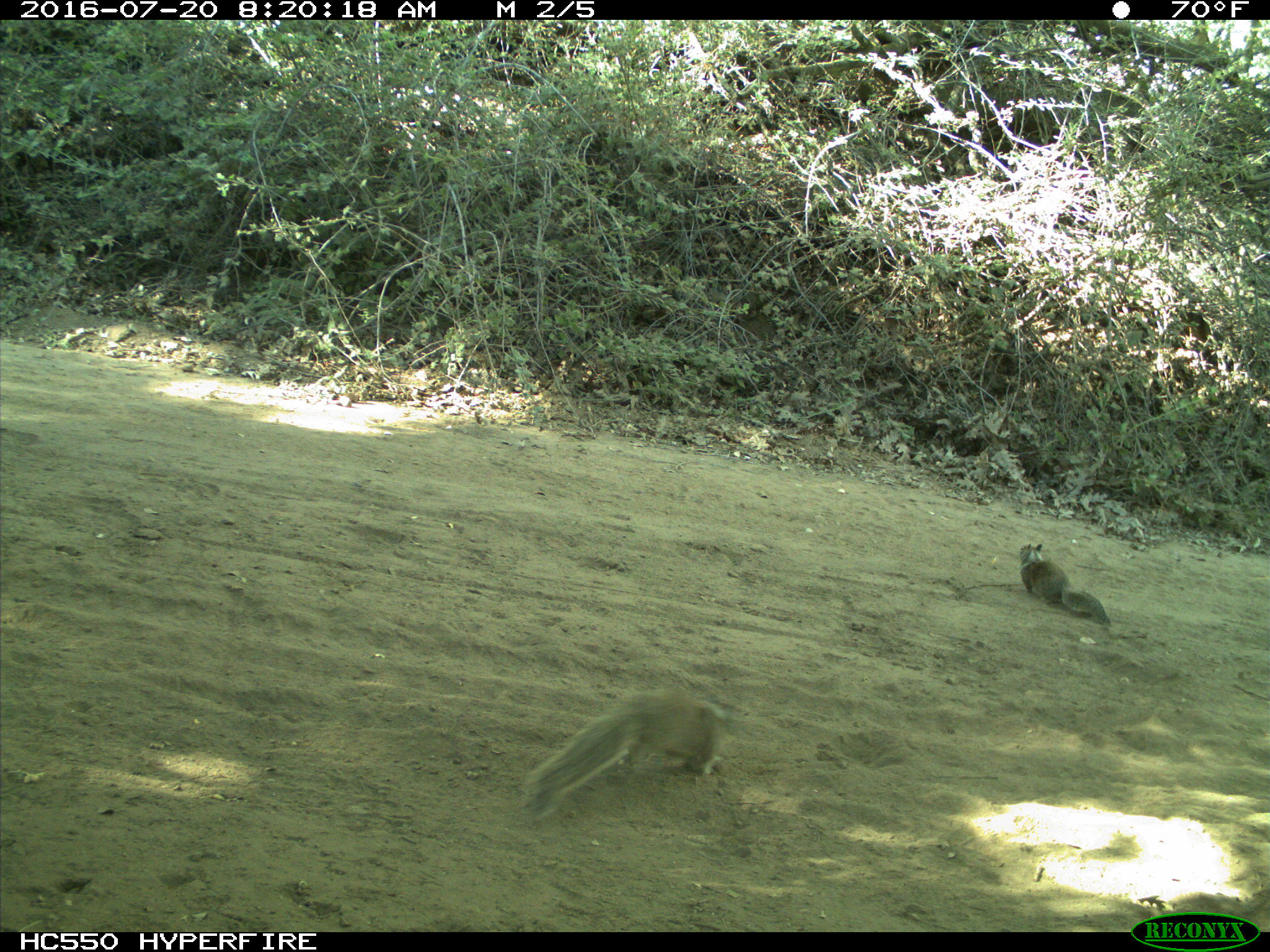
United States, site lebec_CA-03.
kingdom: Animalia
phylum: Chordata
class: Mammalia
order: Rodentia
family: Sciuridae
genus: Otospermophilus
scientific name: Otospermophilus beecheyi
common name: california ground squirrel